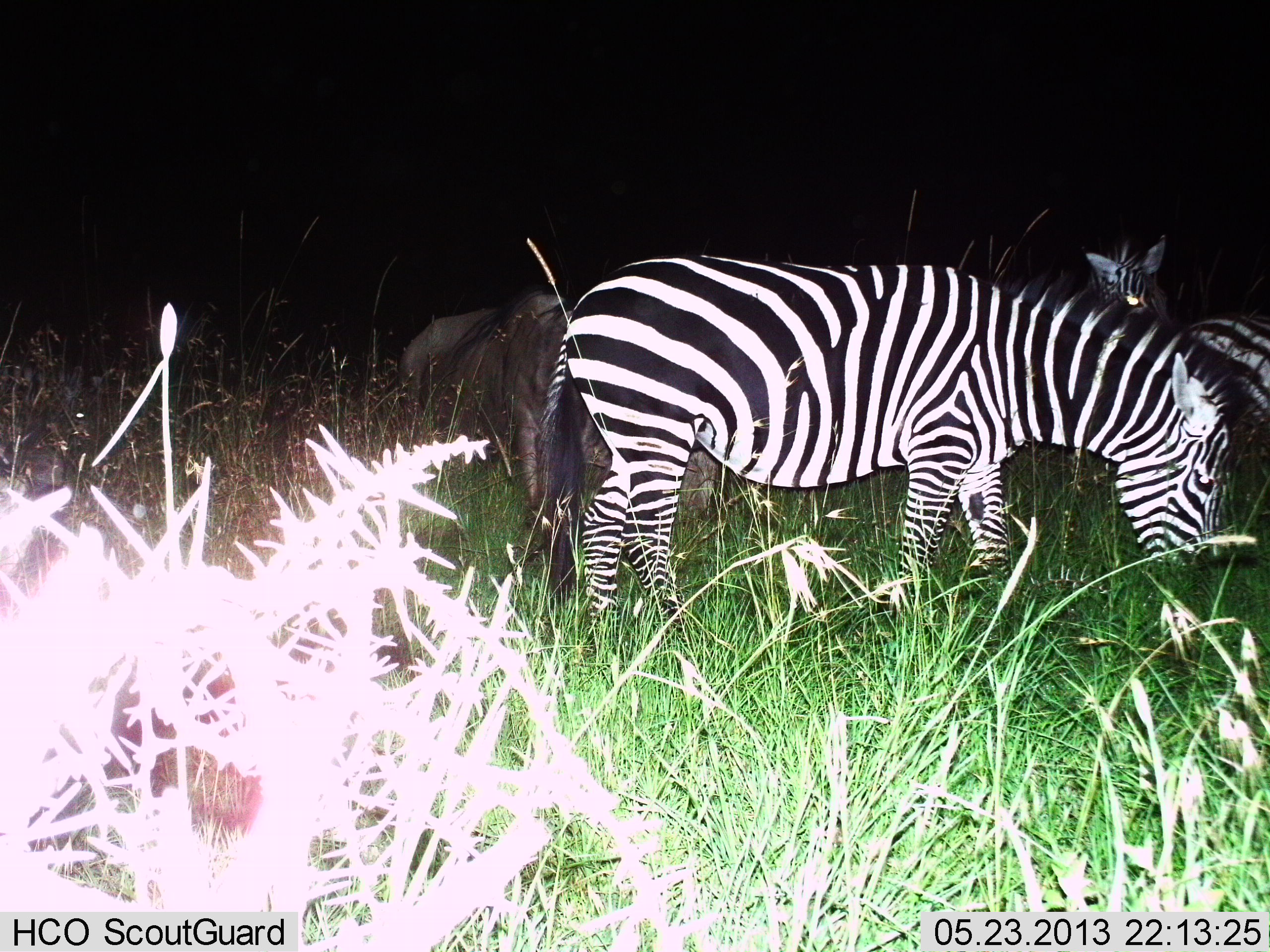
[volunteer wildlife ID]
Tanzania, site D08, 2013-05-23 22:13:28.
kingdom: Animalia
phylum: Chordata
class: Mammalia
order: Artiodactyla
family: Bovidae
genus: Connochaetes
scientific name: Connochaetes taurinus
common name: blue wildebeest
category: wildebeest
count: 2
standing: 40%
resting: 10%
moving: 10%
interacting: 0%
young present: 0%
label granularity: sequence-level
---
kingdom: Animalia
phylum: Chordata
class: Mammalia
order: Perissodactyla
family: Equidae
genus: Equus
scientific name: Equus quagga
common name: plains zebra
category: zebra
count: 2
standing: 63%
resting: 5%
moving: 16%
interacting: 5%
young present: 0%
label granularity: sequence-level